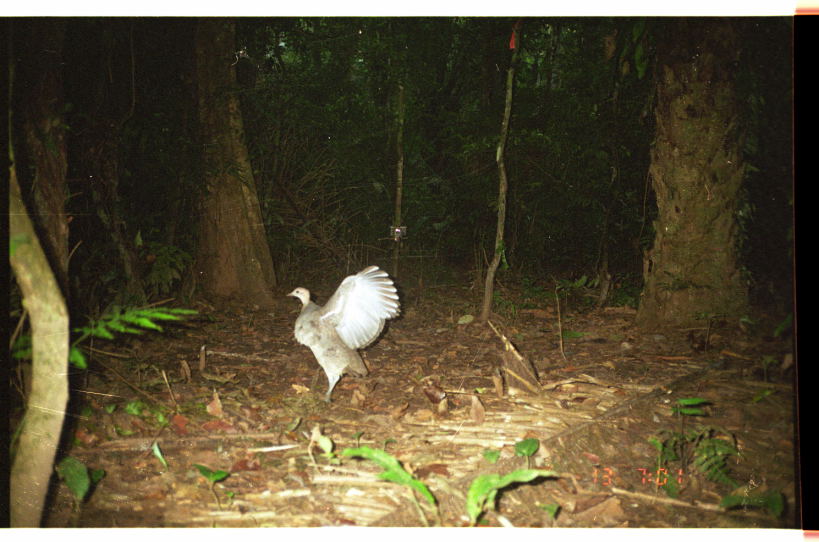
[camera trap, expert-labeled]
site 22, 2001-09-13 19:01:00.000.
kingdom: Animalia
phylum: Chordata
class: Aves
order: Tinamiformes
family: Tinamidae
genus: Tinamus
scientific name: Tinamus major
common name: great tinamou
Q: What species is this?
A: Tinamus major (great tinamou).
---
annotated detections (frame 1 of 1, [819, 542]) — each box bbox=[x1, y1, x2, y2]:
tinamus major: bbox=[285, 264, 402, 406]